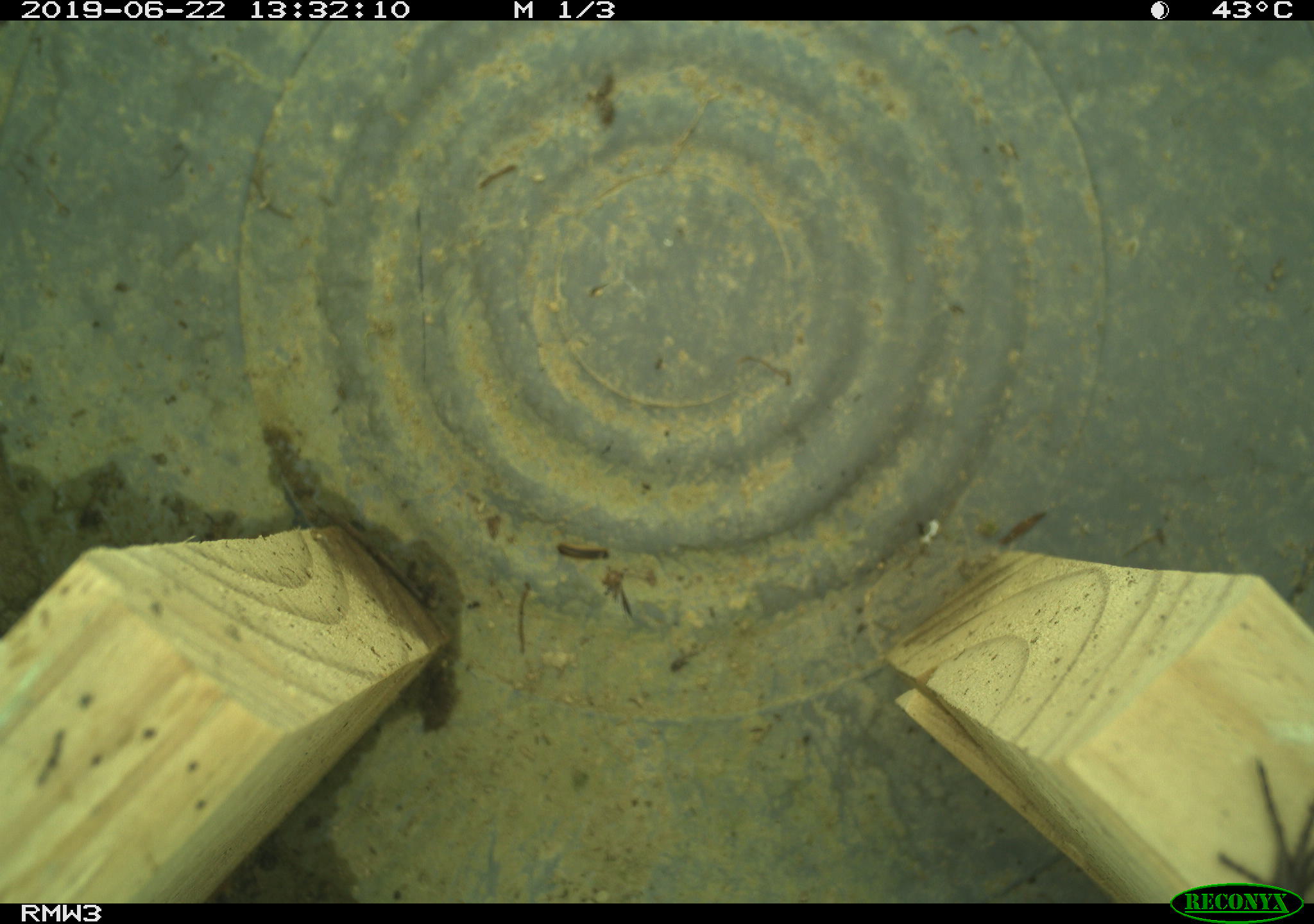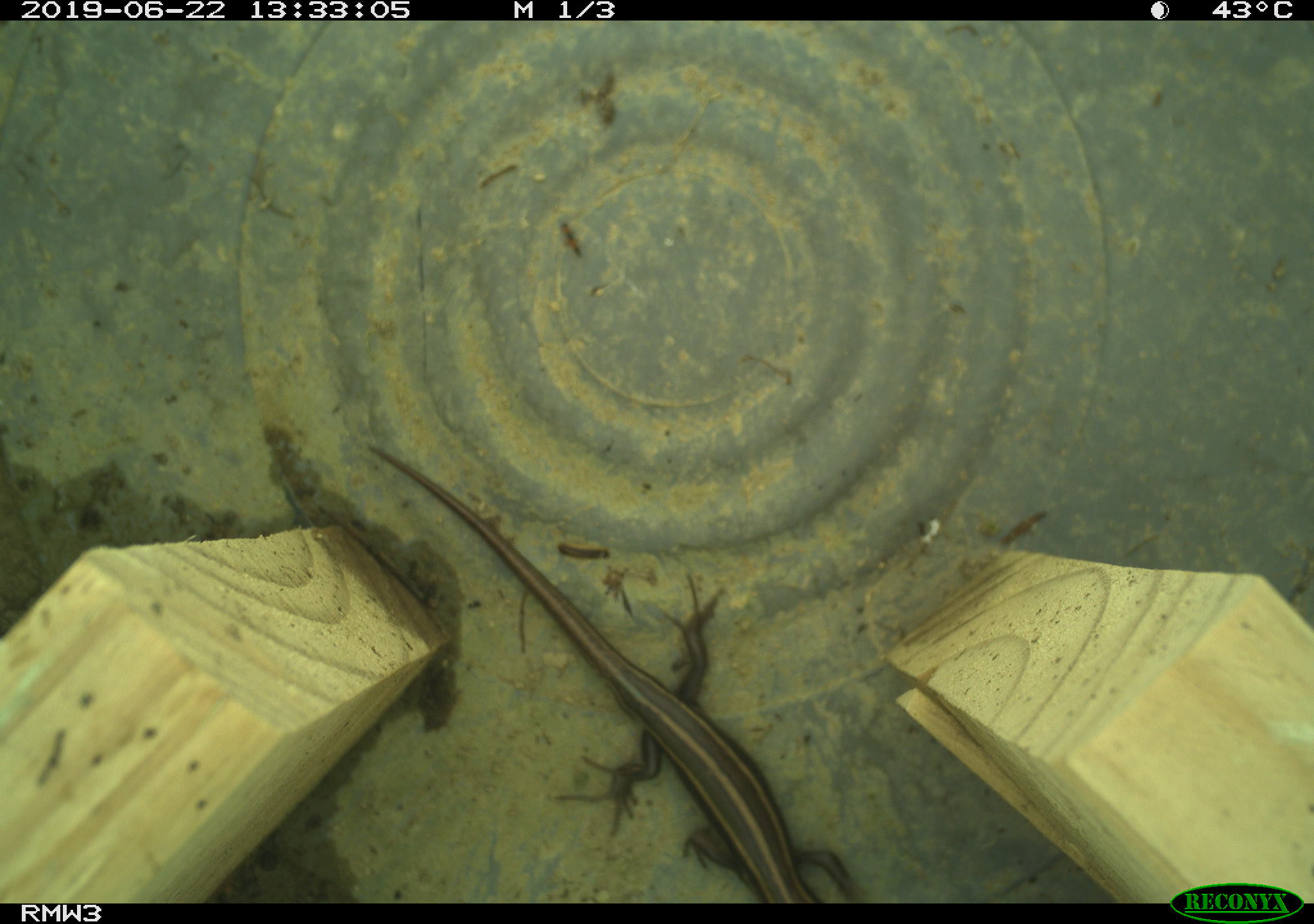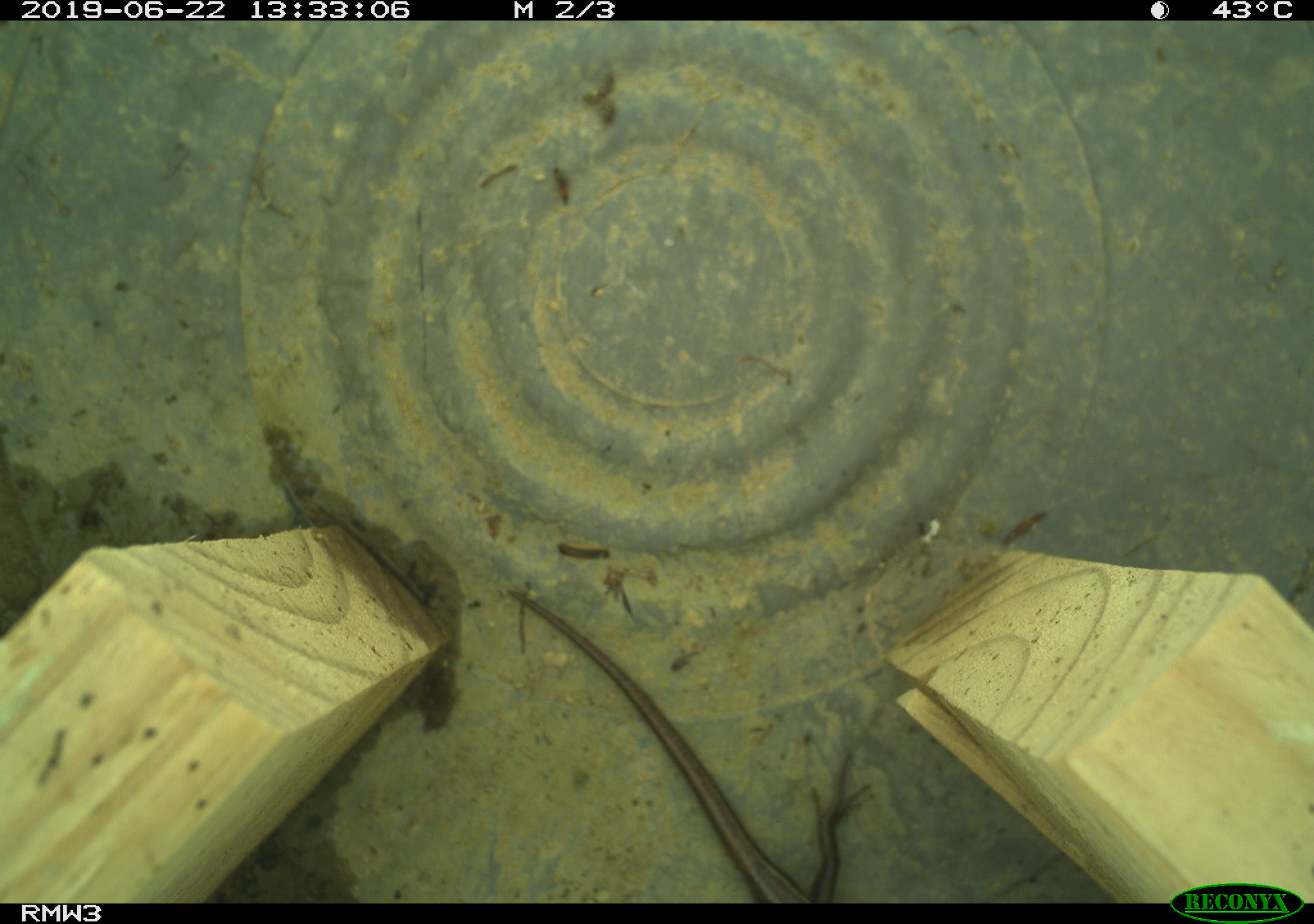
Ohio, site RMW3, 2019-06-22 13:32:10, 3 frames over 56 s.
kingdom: Animalia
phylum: Chordata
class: Reptilia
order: Squamata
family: Scincidae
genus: Plestiodon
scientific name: Plestiodon fasciatus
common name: common five-lined skink